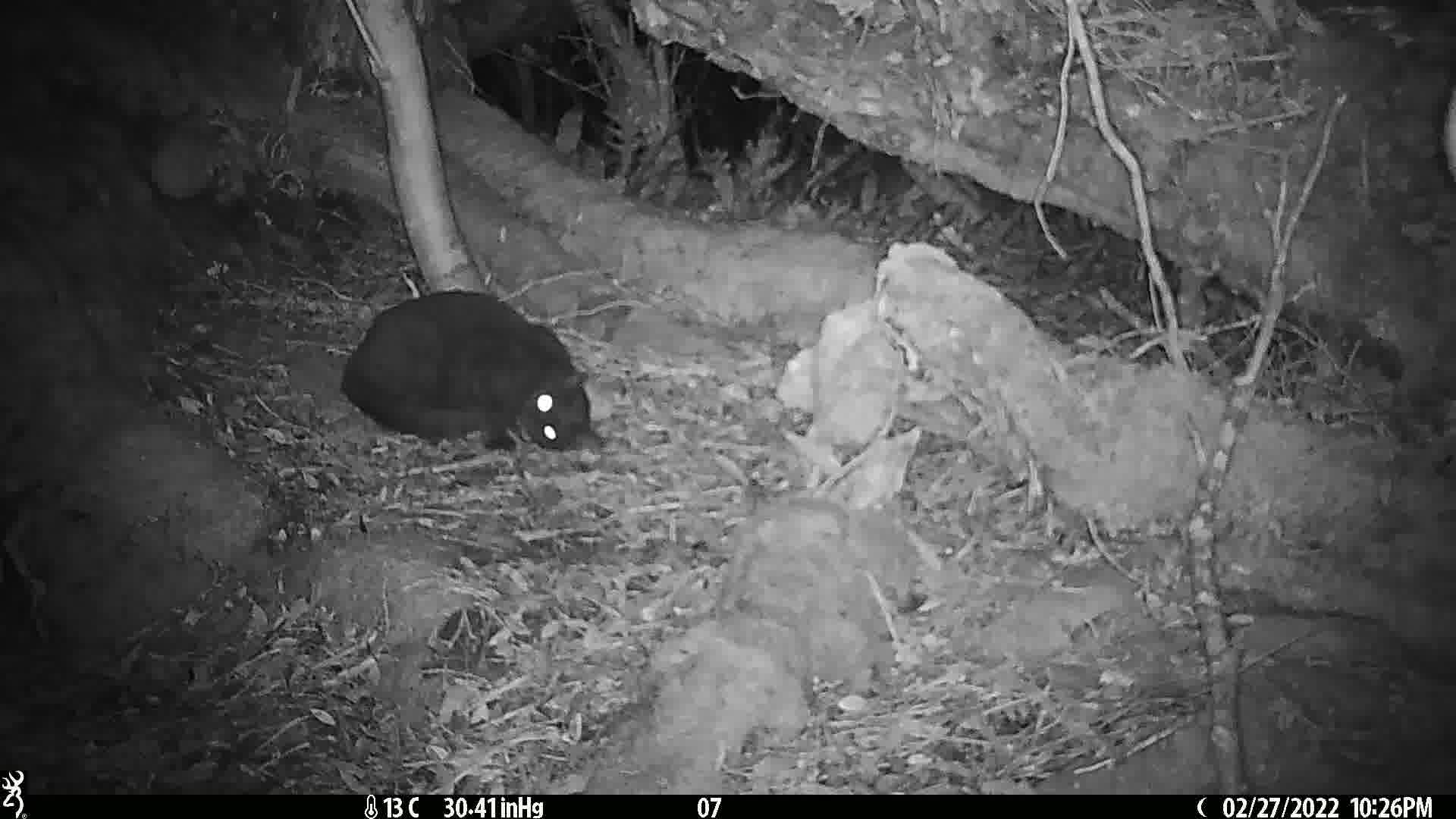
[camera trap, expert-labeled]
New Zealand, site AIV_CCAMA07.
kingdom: Animalia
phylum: Chordata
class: Mammalia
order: Carnivora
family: Felidae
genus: Felis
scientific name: Felis catus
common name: domestic cat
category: cat